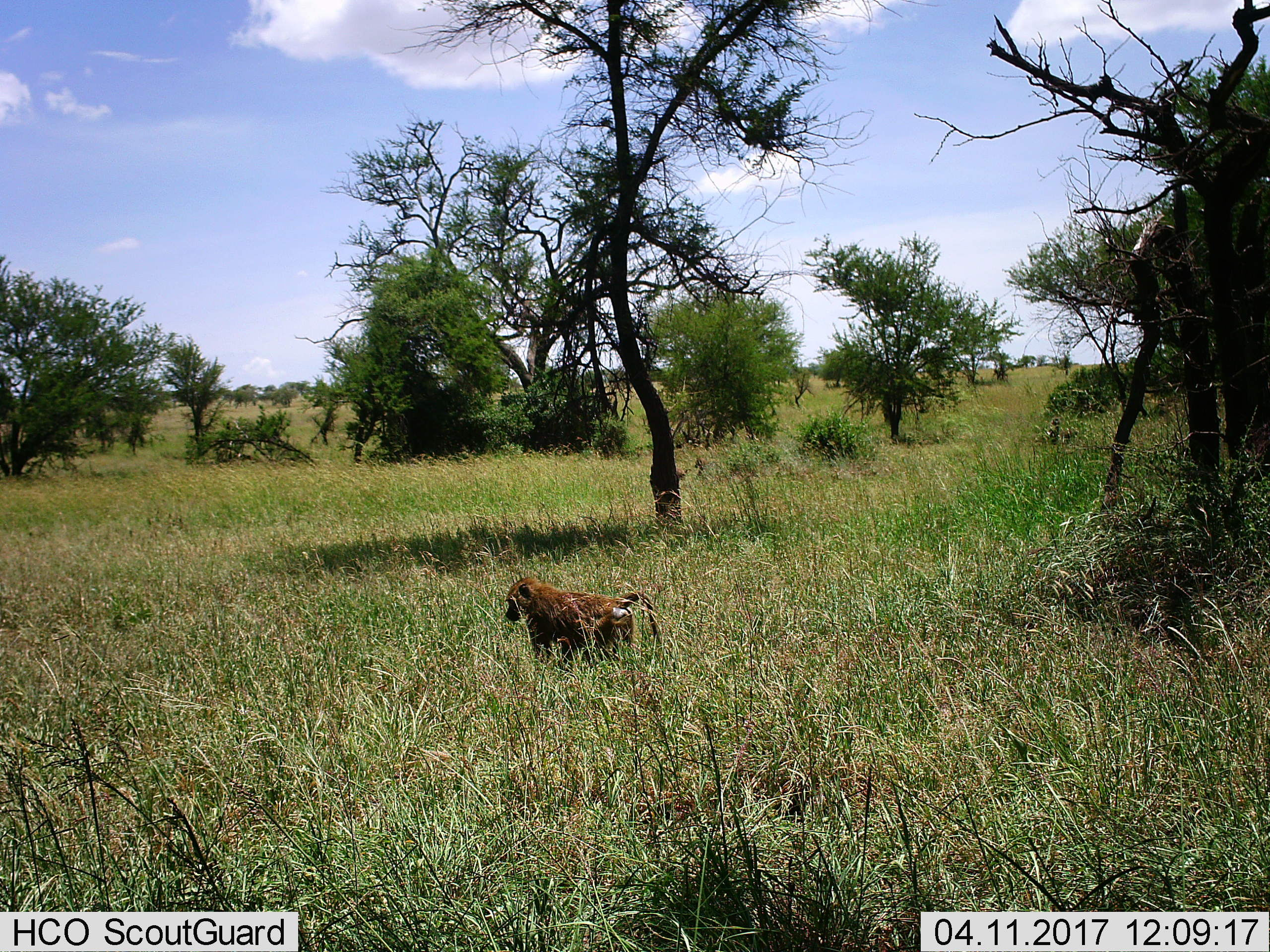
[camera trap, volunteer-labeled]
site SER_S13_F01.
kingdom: Animalia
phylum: Chordata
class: Mammalia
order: Primates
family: Cercopithecidae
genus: Papio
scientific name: Papio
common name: baboon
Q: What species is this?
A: Baboon (Papio).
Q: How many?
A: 1.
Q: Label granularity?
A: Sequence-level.